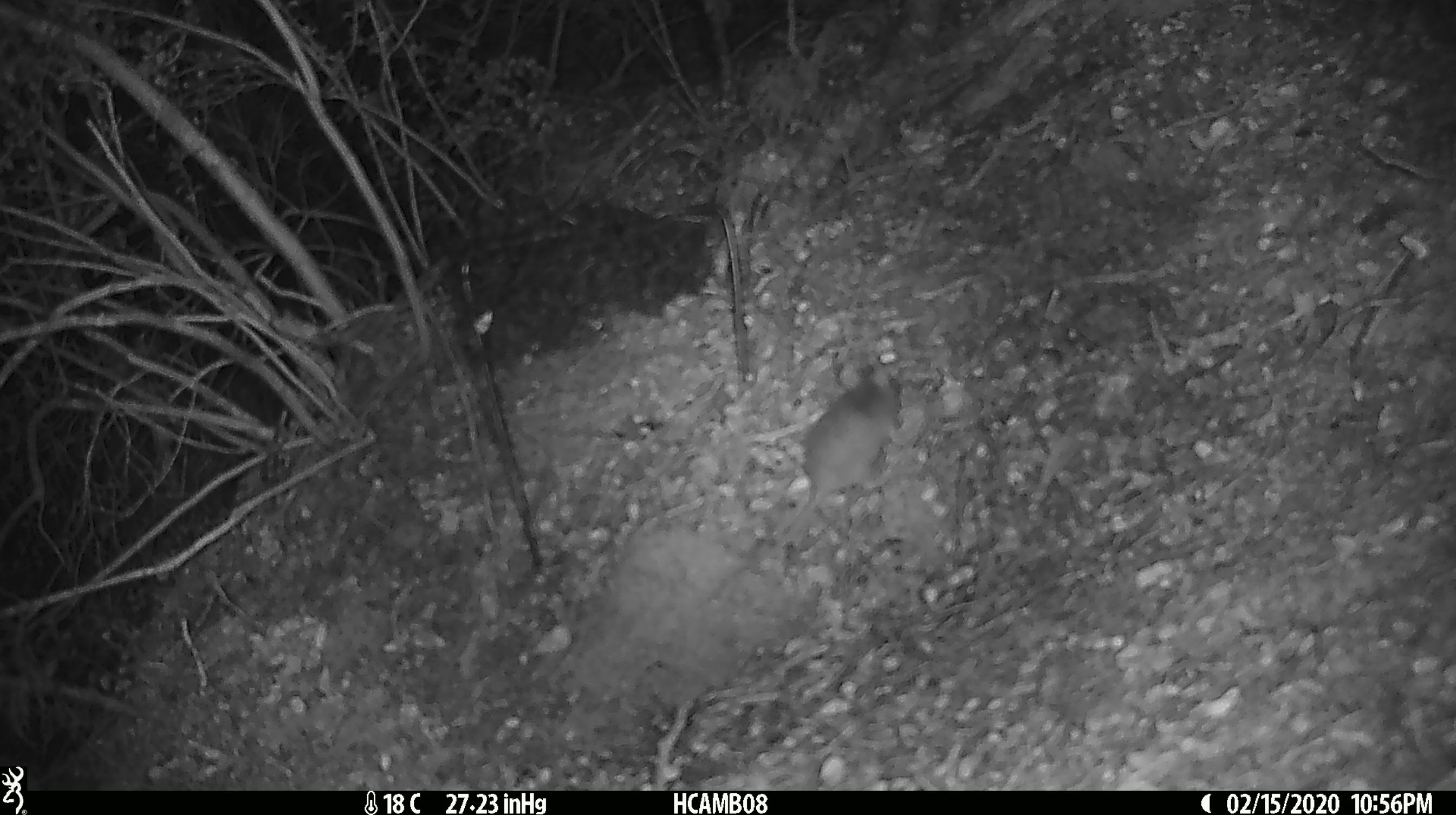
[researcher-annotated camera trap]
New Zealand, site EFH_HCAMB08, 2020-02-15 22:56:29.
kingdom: Animalia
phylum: Chordata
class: Mammalia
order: Rodentia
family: Muridae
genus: Mus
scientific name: Mus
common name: mouse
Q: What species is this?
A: Mouse (Mus).